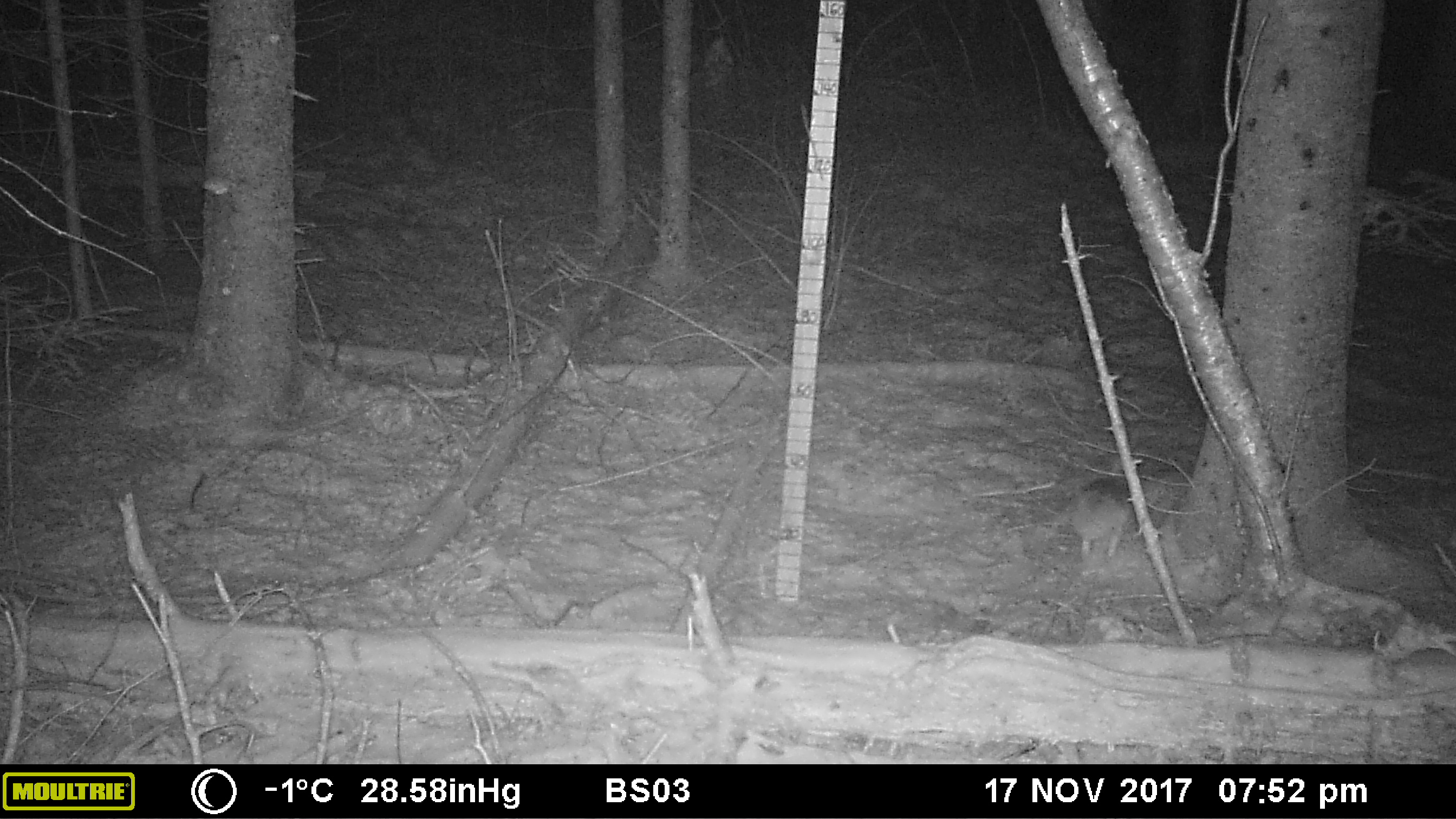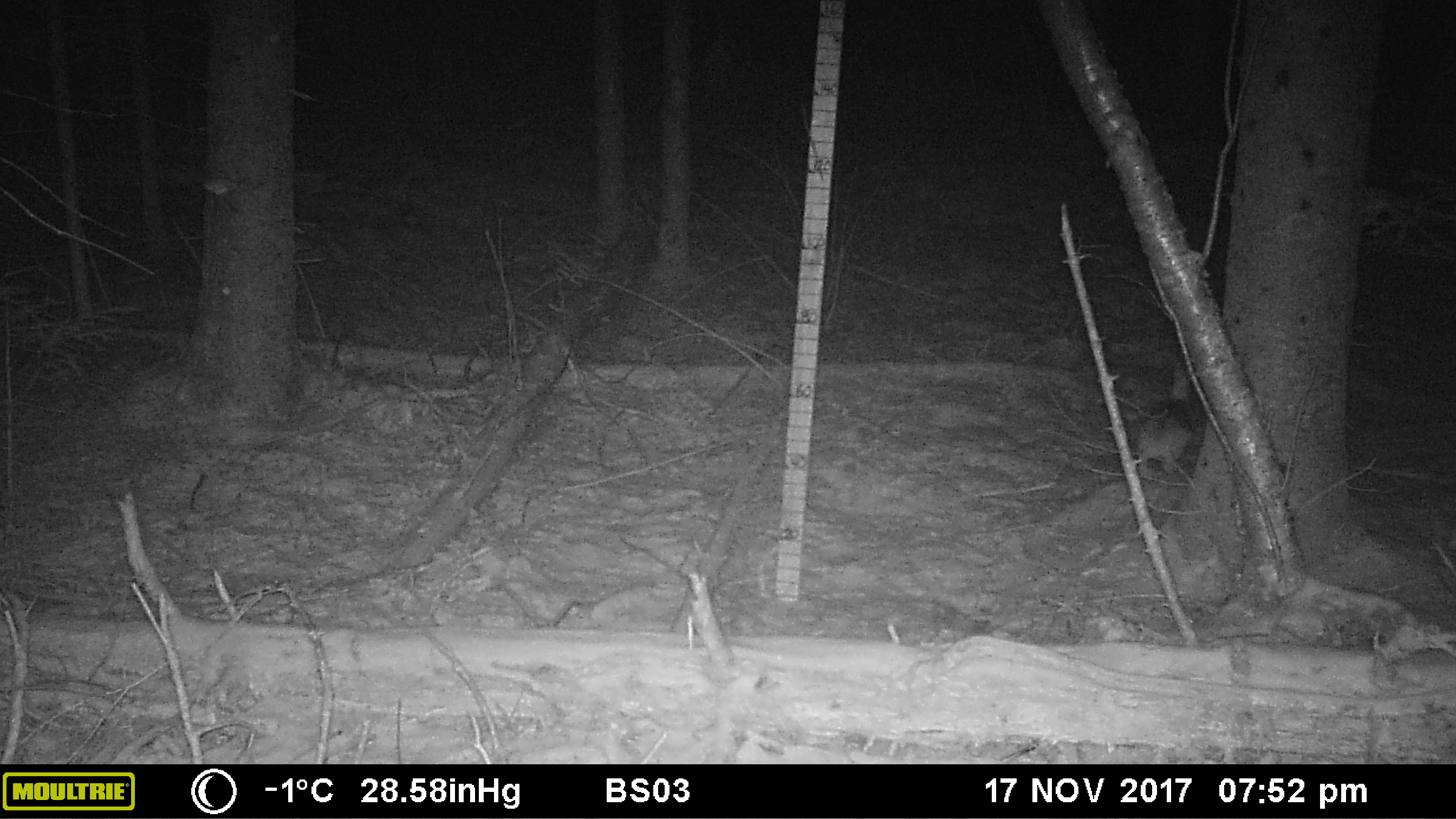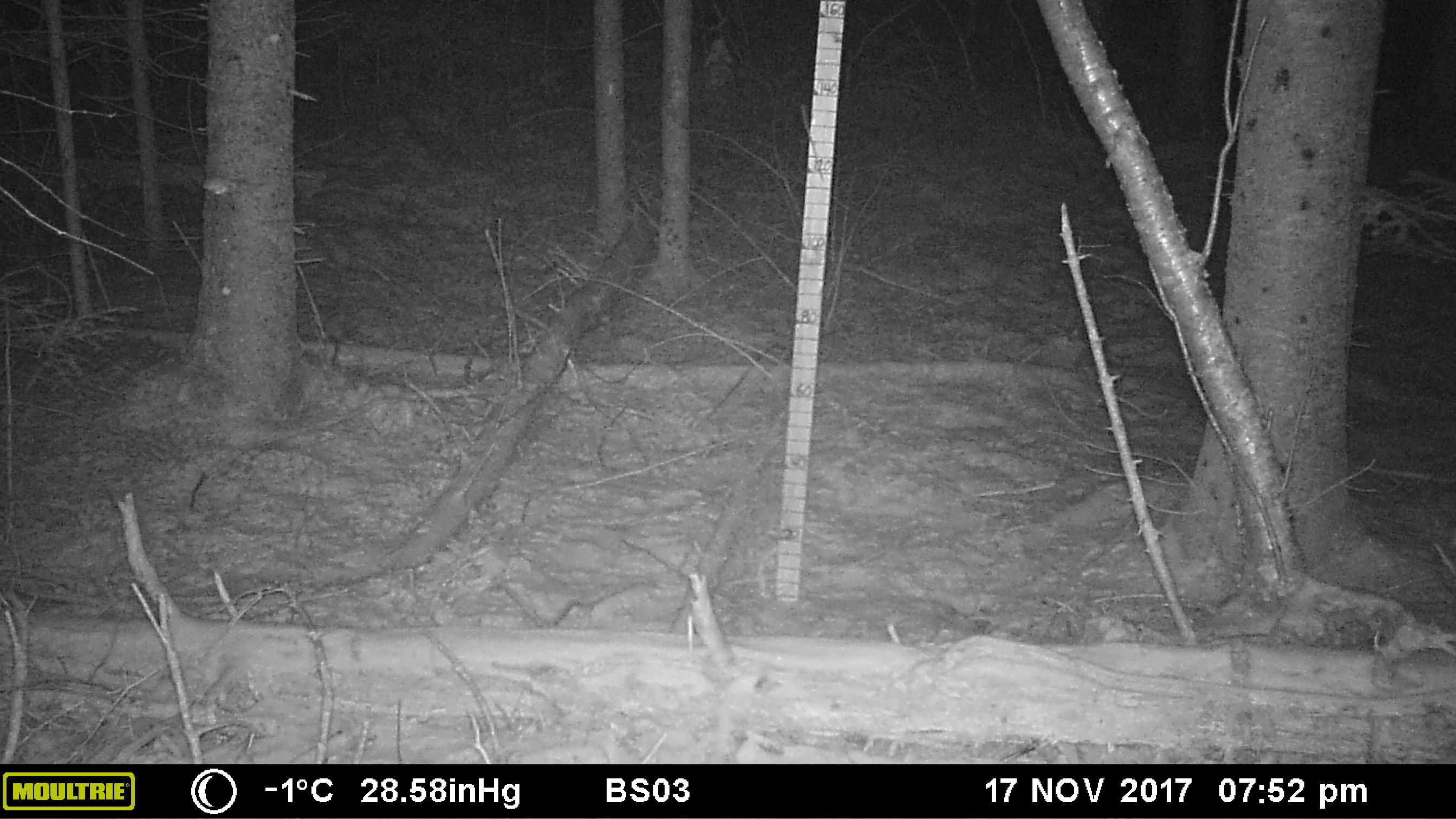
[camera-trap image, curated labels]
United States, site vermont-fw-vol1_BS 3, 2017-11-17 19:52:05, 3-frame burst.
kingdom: Animalia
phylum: Chordata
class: Mammalia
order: Lagomorpha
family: Leporidae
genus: Lepus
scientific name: Lepus americanus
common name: snowshoe hare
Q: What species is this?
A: Snowshoe hare (Lepus americanus).